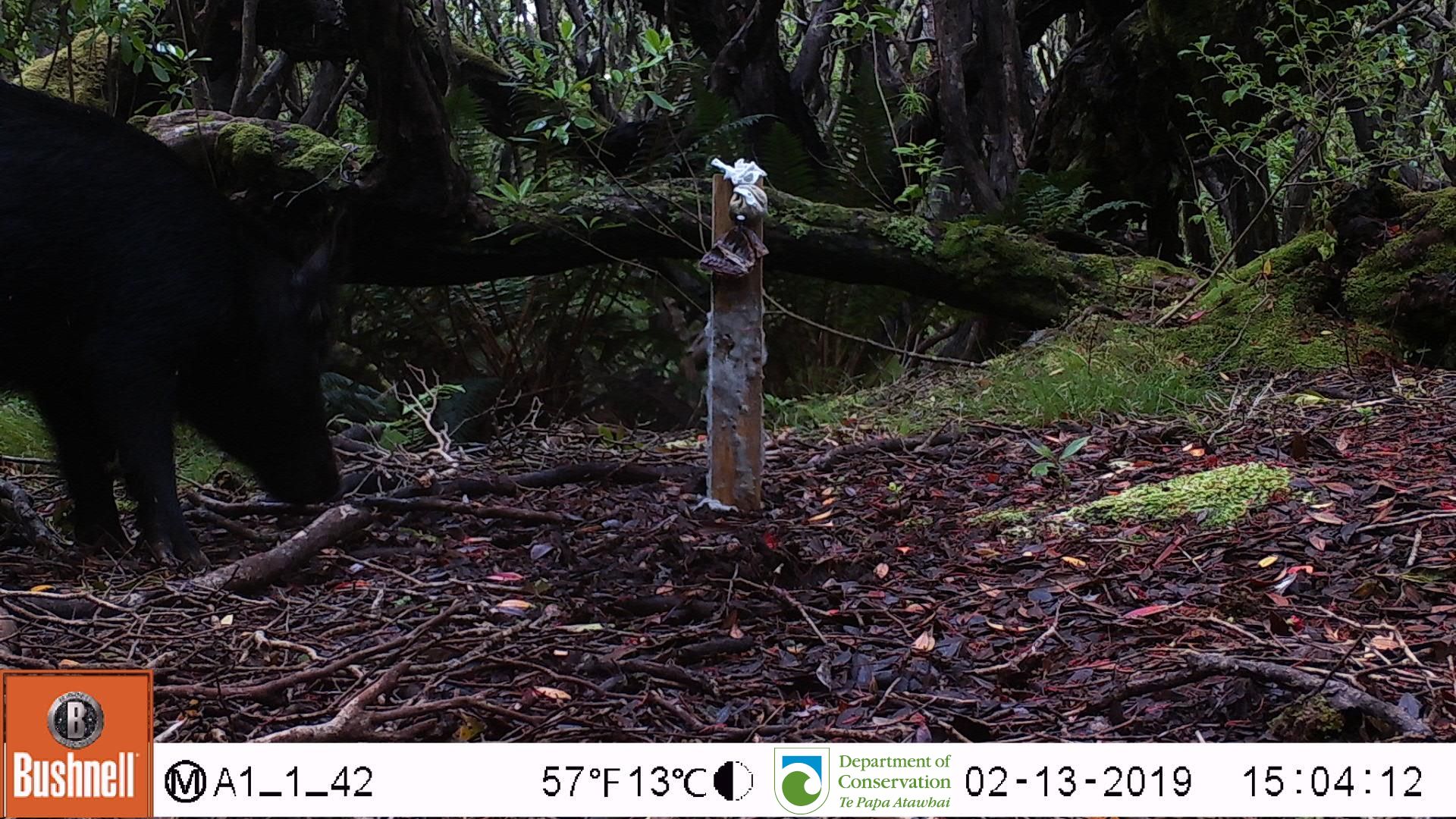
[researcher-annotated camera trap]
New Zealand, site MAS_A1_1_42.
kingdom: Animalia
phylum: Chordata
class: Mammalia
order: Artiodactyla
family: Suidae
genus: Sus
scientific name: Sus scrofa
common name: pig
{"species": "pig (Sus scrofa)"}